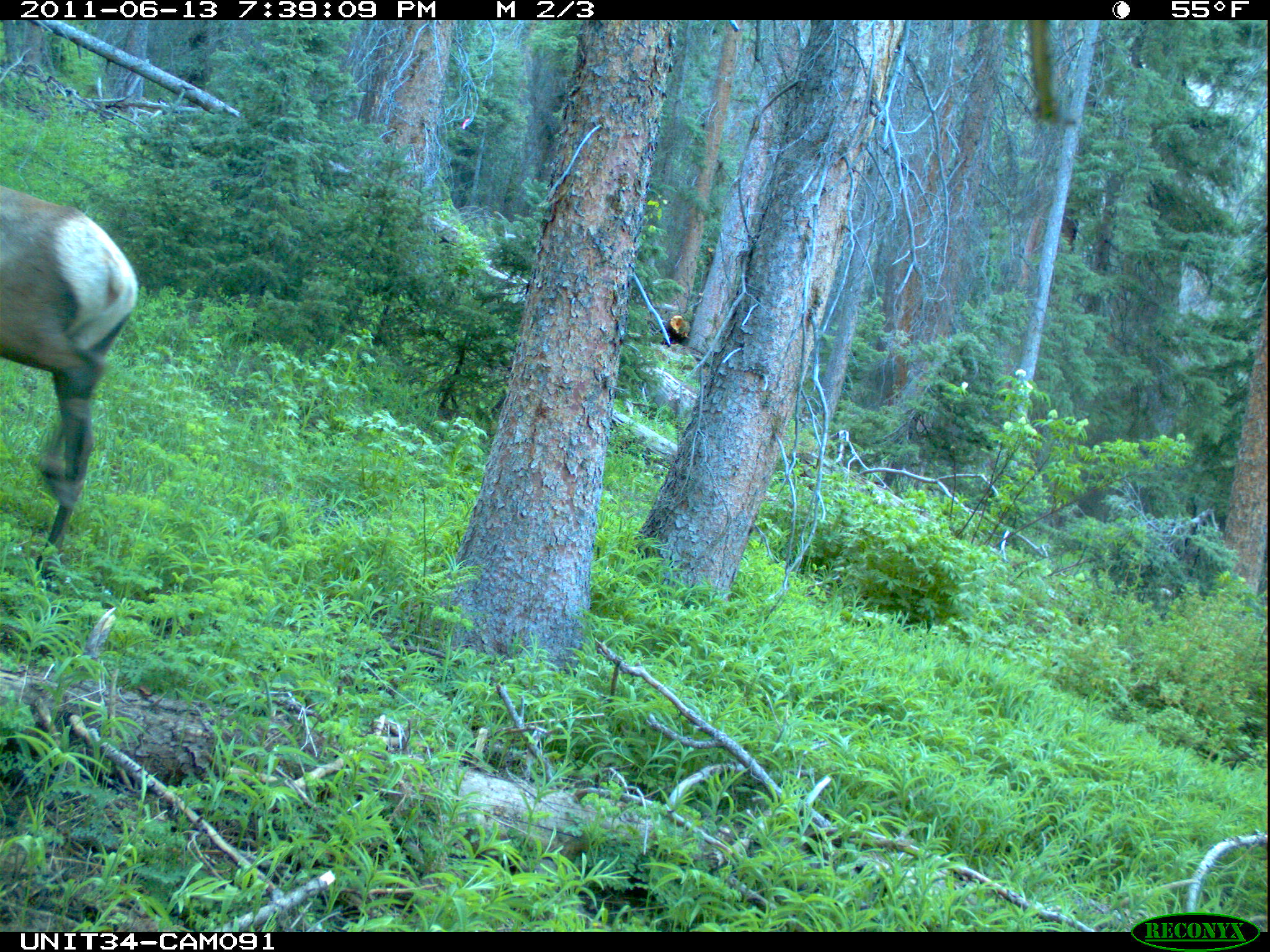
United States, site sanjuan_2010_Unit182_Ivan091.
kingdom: Animalia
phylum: Chordata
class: Mammalia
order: Artiodactyla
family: Cervidae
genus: Cervus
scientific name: Cervus elaphus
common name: red deer